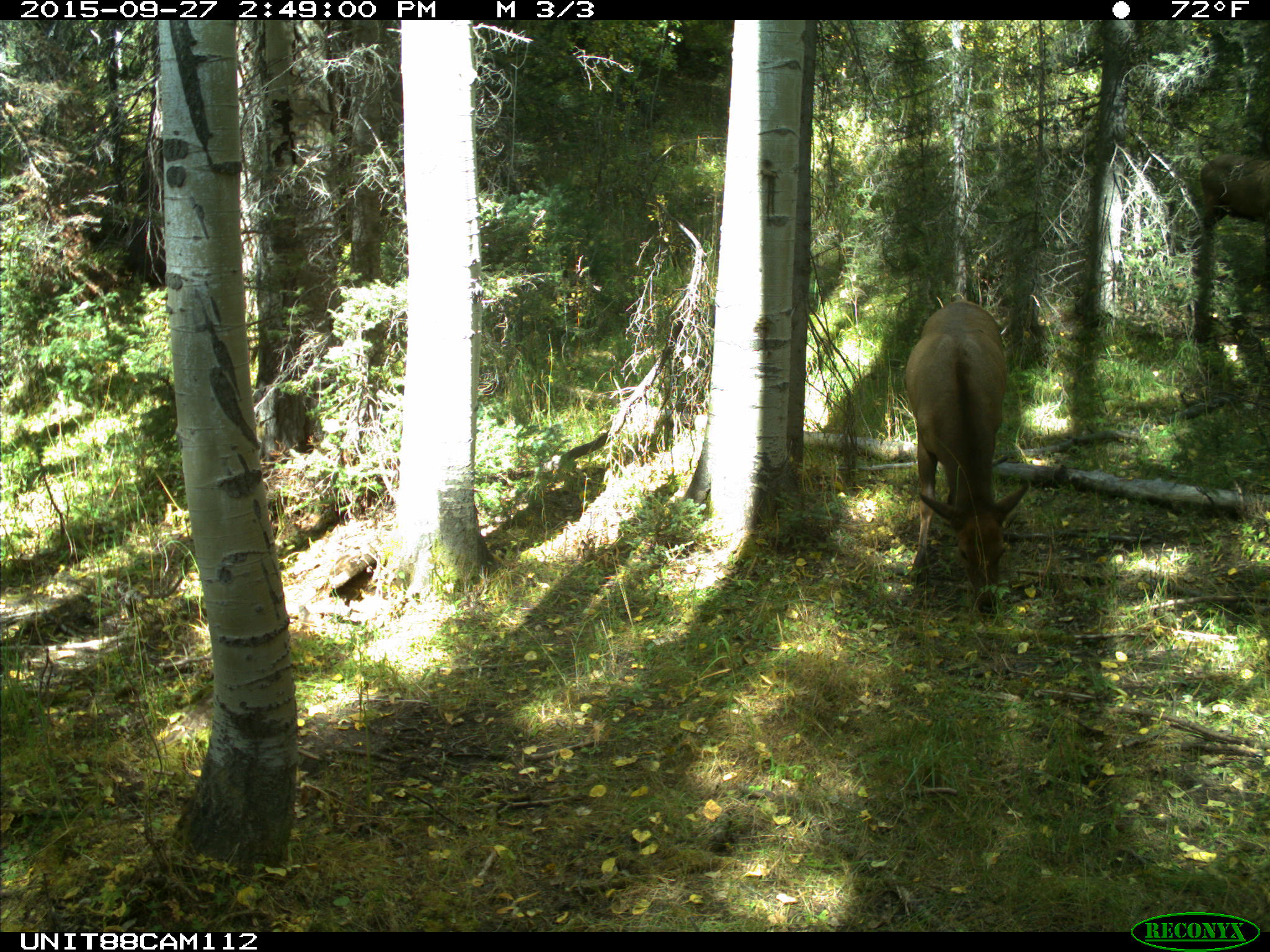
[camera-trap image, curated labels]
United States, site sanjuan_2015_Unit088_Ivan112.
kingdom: Animalia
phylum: Chordata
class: Mammalia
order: Artiodactyla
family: Cervidae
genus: Cervus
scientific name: Cervus elaphus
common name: red deer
Cervus elaphus (red deer).